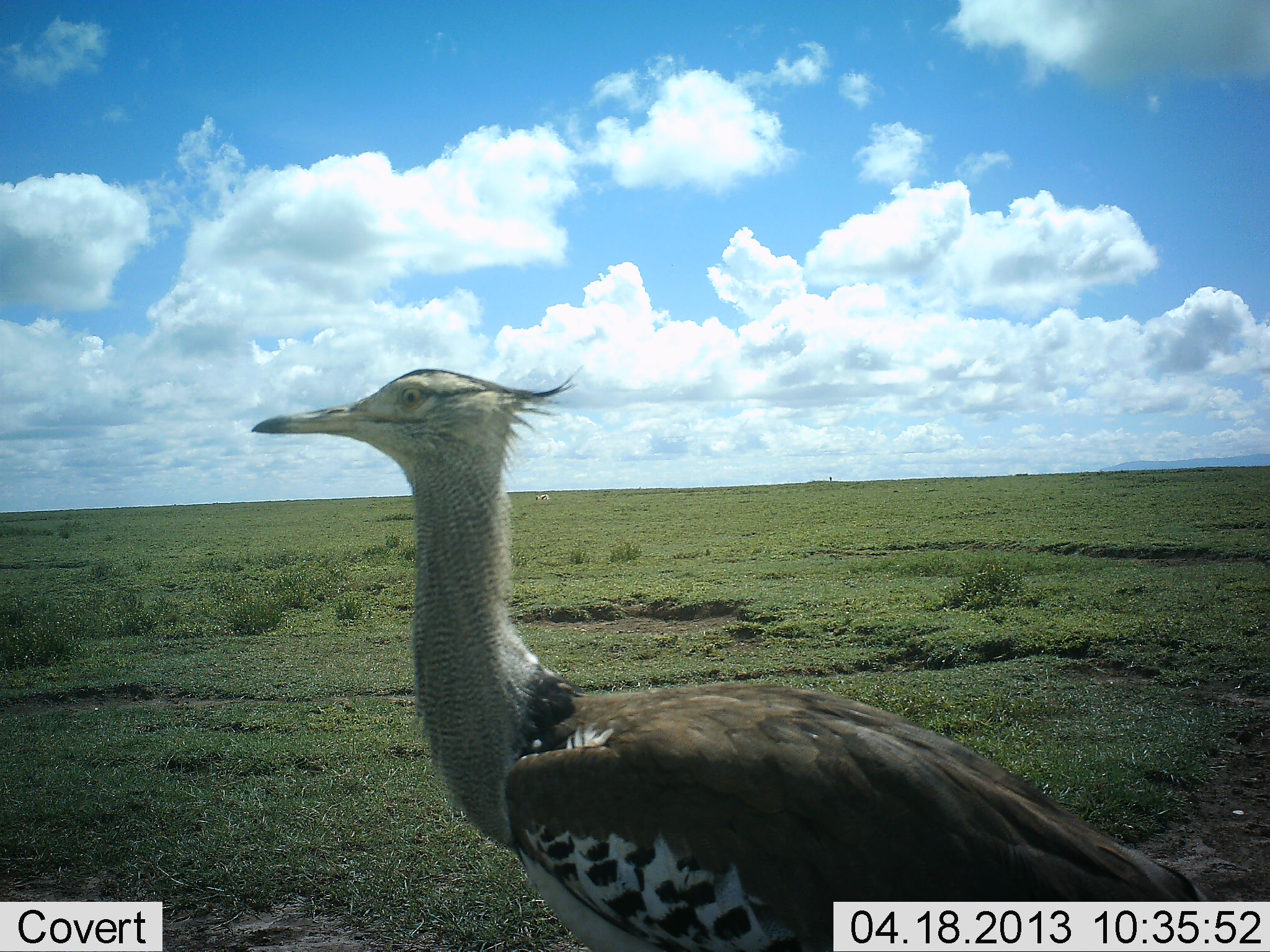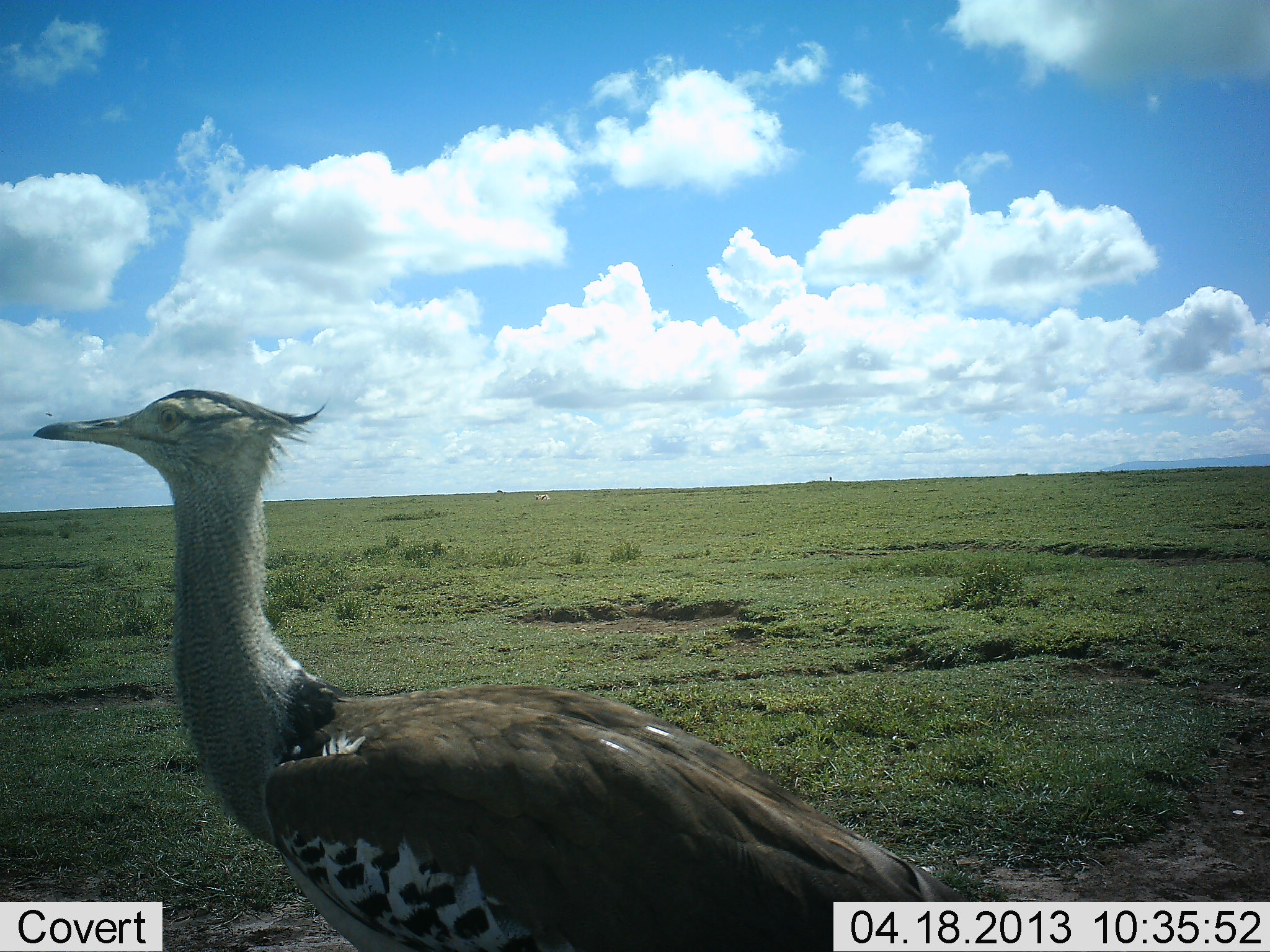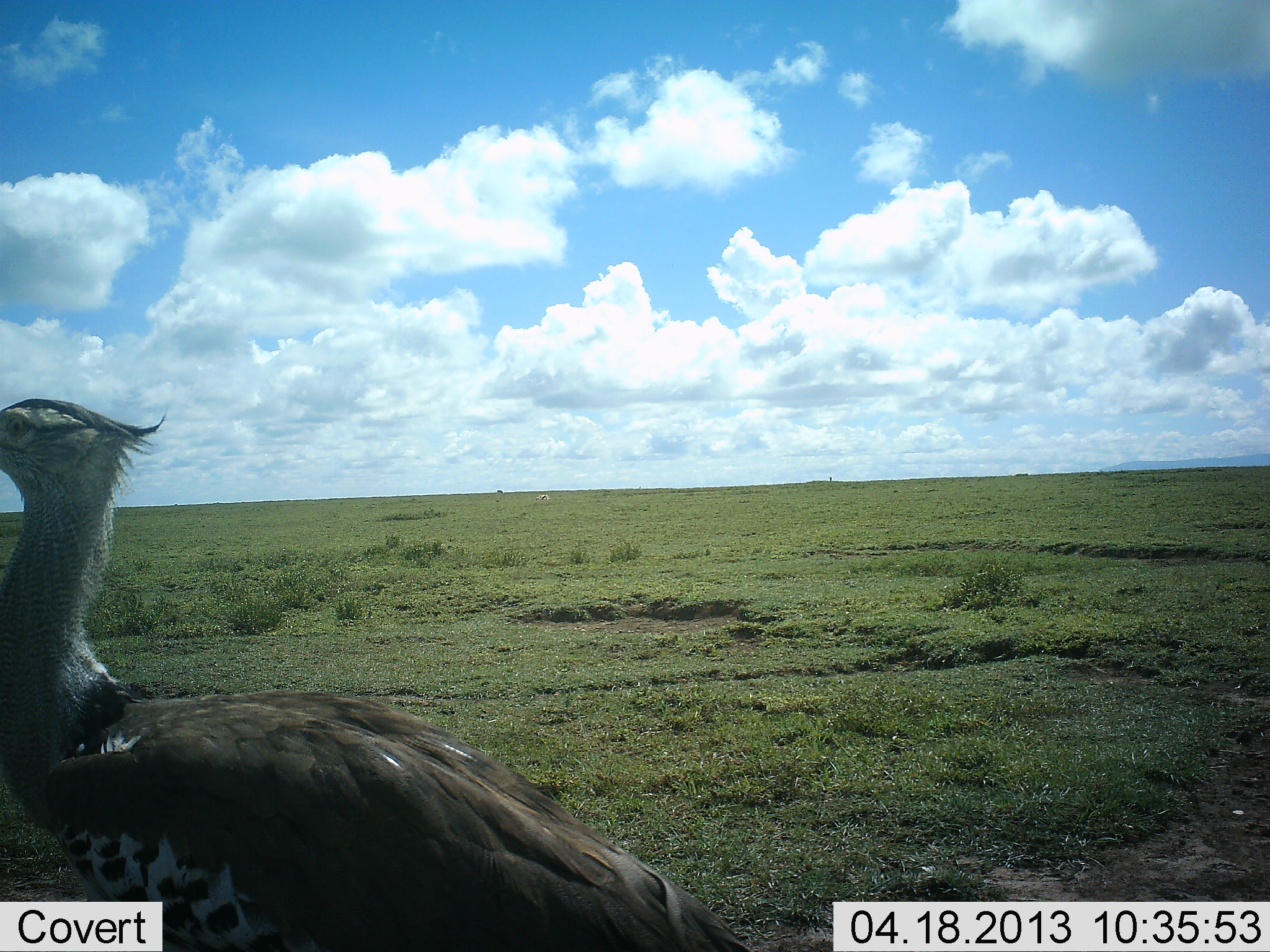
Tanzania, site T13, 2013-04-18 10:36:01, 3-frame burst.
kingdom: Animalia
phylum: Chordata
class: Aves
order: Otidiformes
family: Otididae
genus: Ardeotis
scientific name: Ardeotis kori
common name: kori bustard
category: koribustard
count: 1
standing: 0%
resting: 0%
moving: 100%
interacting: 0%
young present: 0%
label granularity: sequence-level